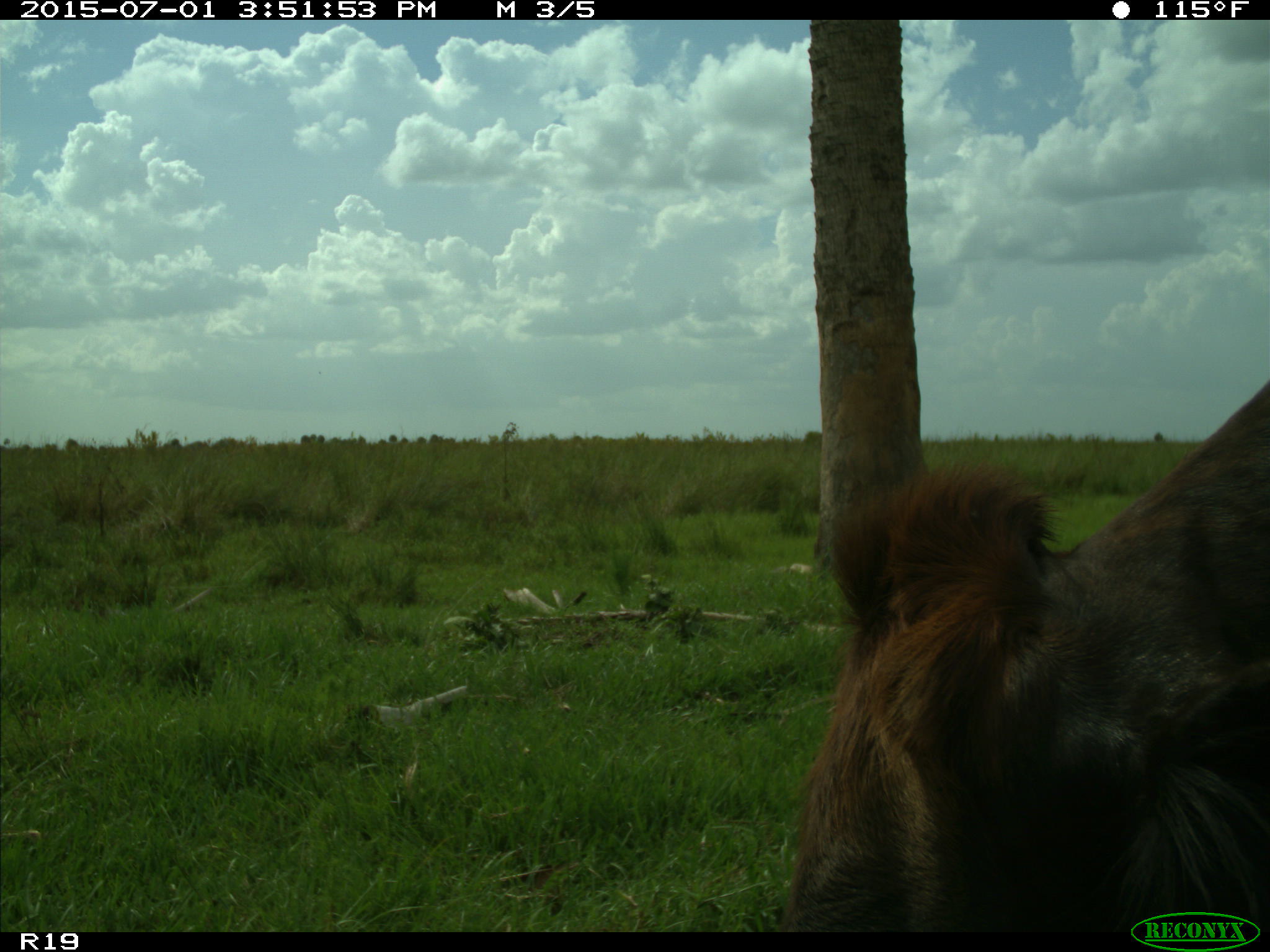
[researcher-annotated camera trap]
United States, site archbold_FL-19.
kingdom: Animalia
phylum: Chordata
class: Mammalia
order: Artiodactyla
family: Bovidae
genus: Bos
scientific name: Bos taurus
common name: domestic cow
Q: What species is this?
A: Bos taurus (domestic cow).